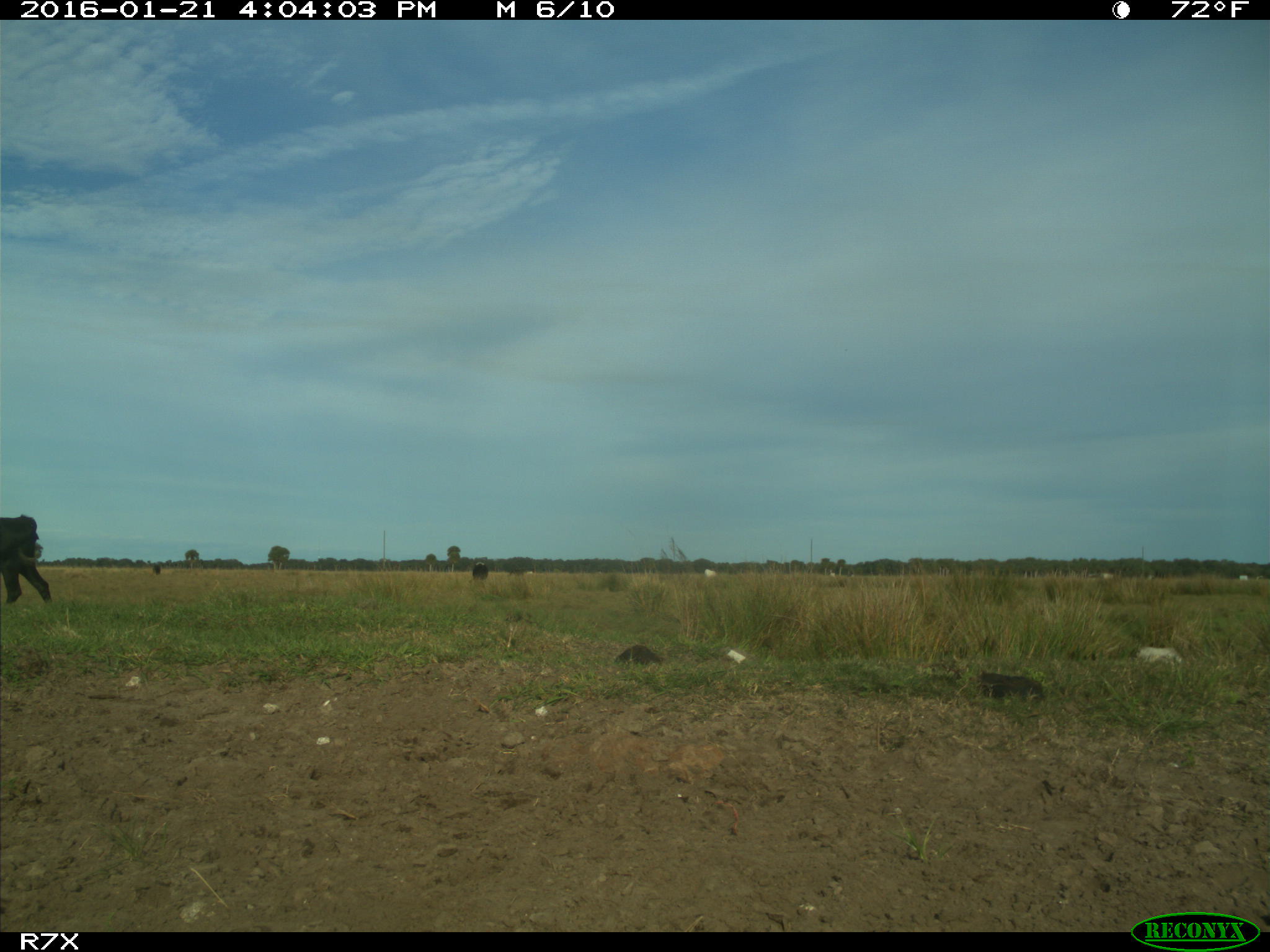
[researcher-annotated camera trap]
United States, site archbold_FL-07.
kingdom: Animalia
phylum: Chordata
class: Mammalia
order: Artiodactyla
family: Bovidae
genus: Bos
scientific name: Bos taurus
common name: domestic cow